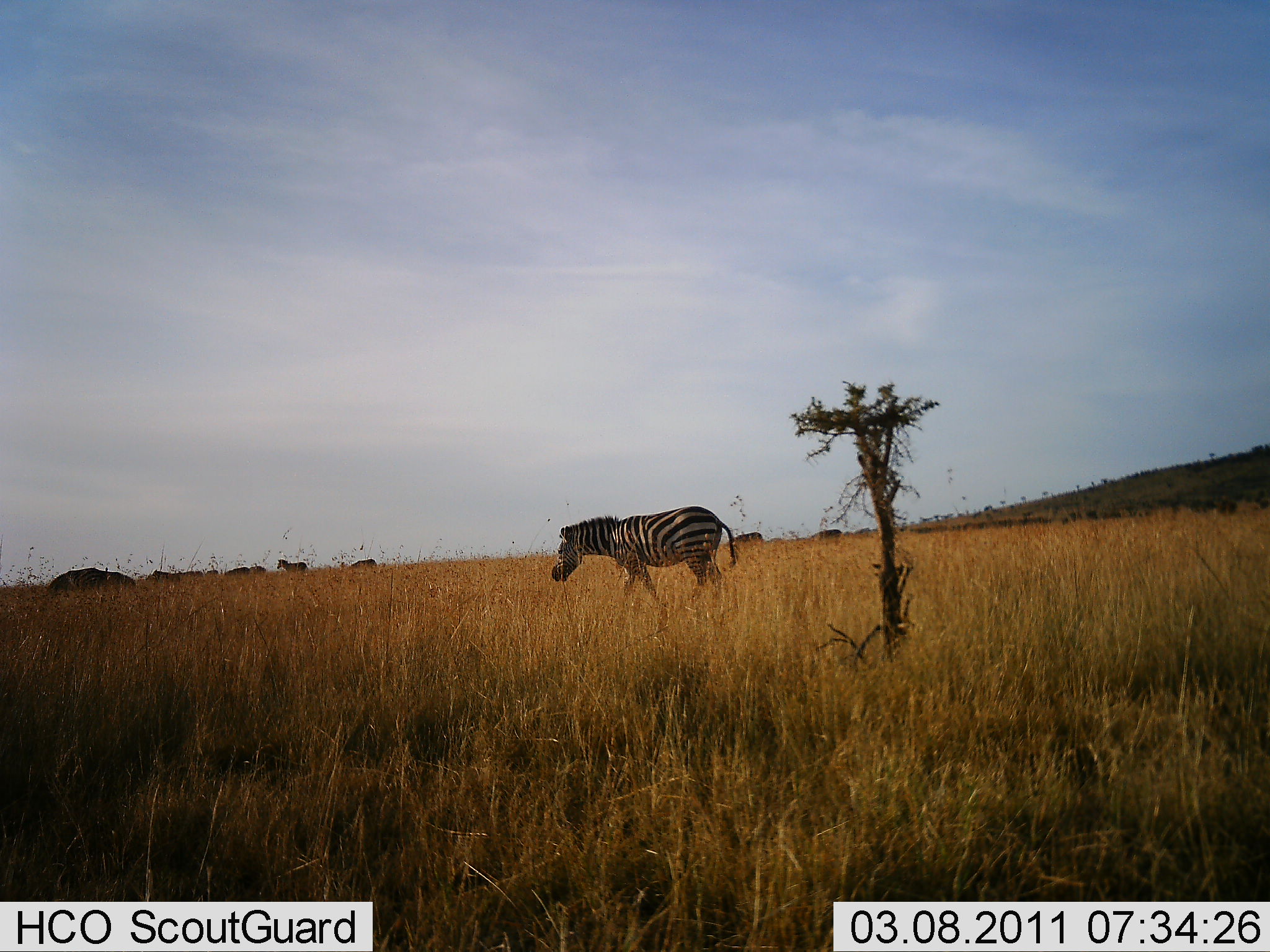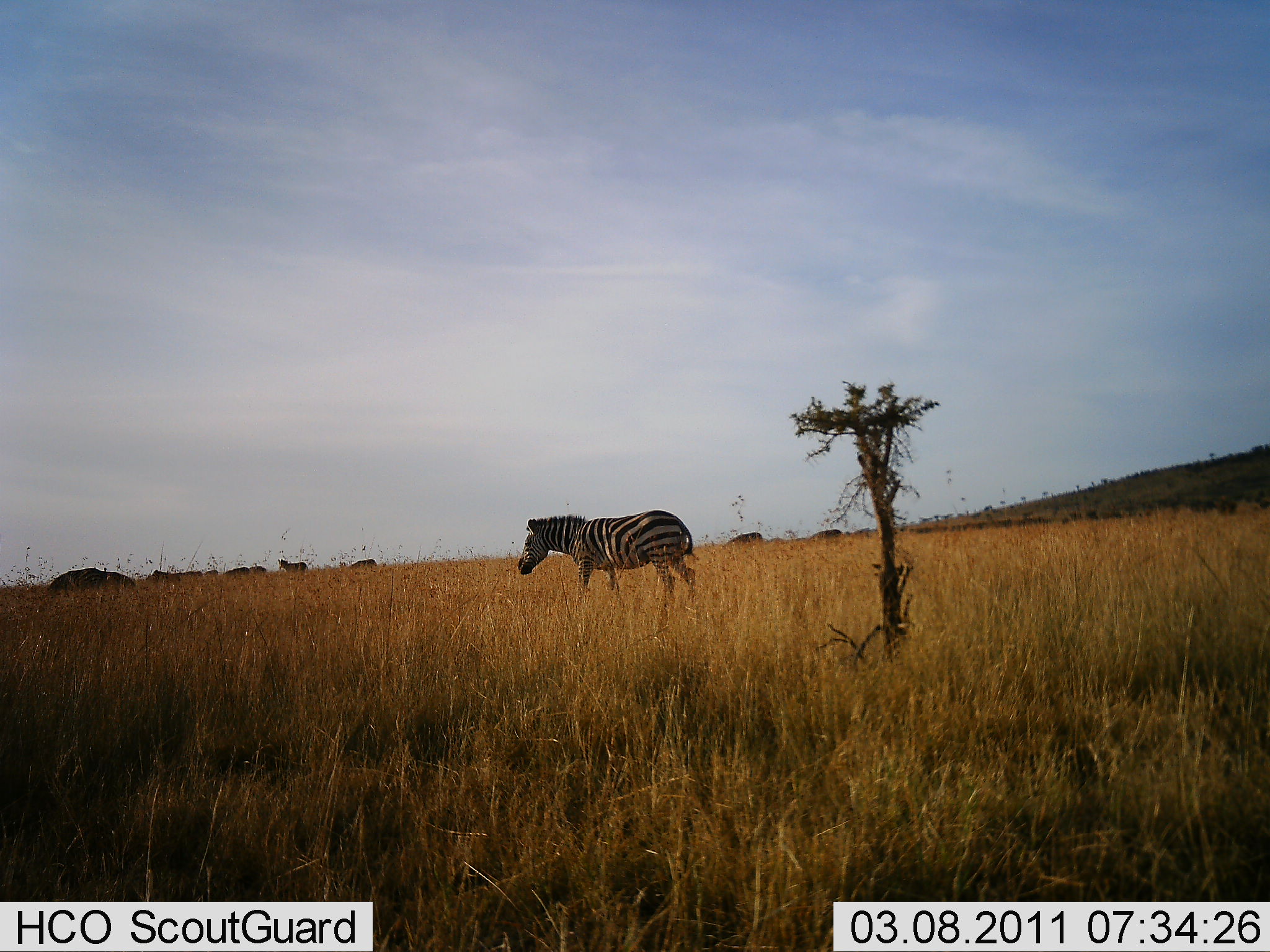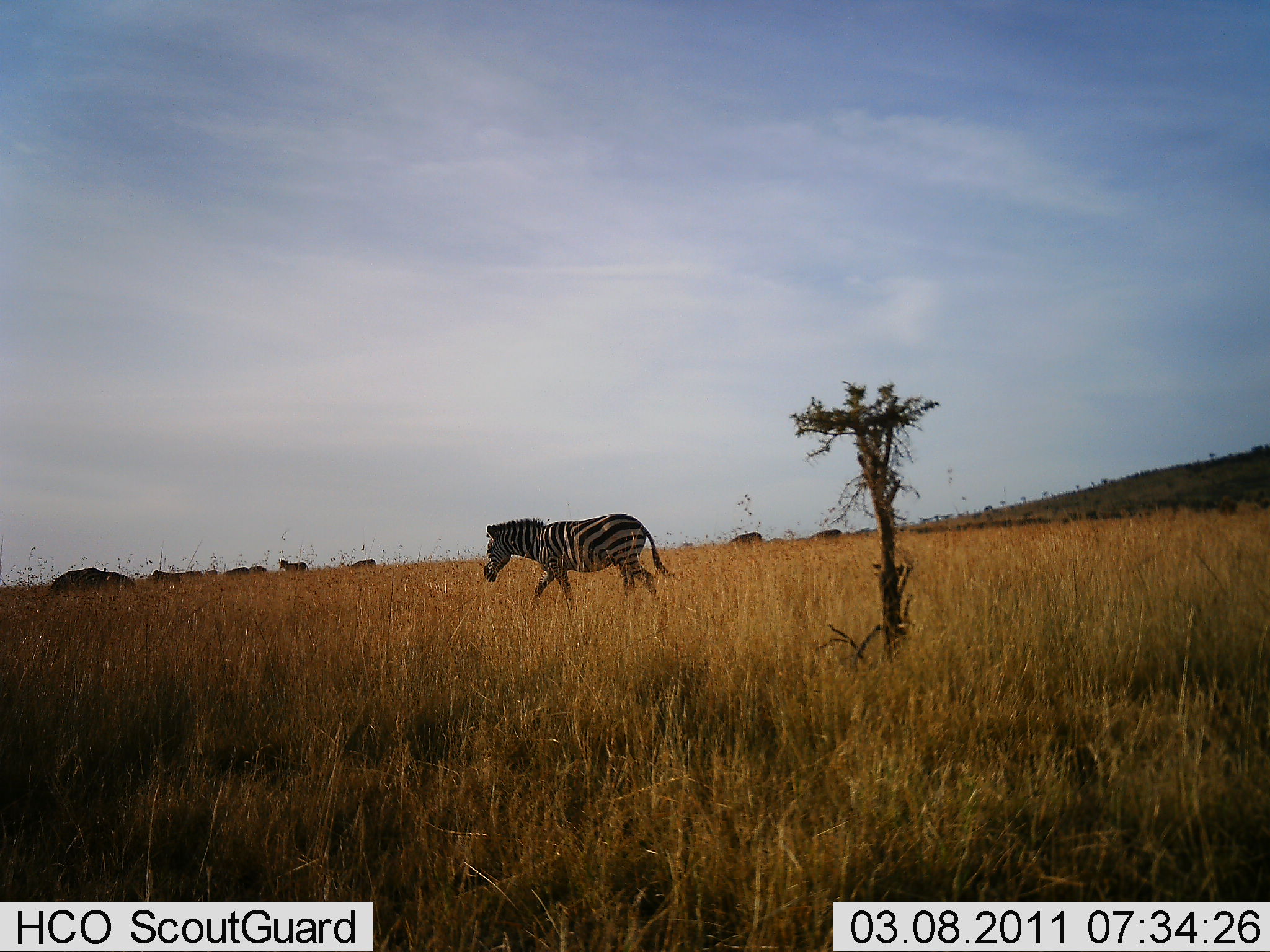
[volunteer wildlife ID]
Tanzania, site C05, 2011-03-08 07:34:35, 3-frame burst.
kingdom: Animalia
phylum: Chordata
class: Mammalia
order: Perissodactyla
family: Equidae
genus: Equus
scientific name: Equus quagga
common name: plains zebra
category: zebra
Zebra (plains zebra) (Equus quagga), count 2. Behavior (volunteer vote fractions): standing 43%, resting 0%, moving 79%, interacting 0%. Young present (vote fraction): 0%. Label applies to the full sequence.